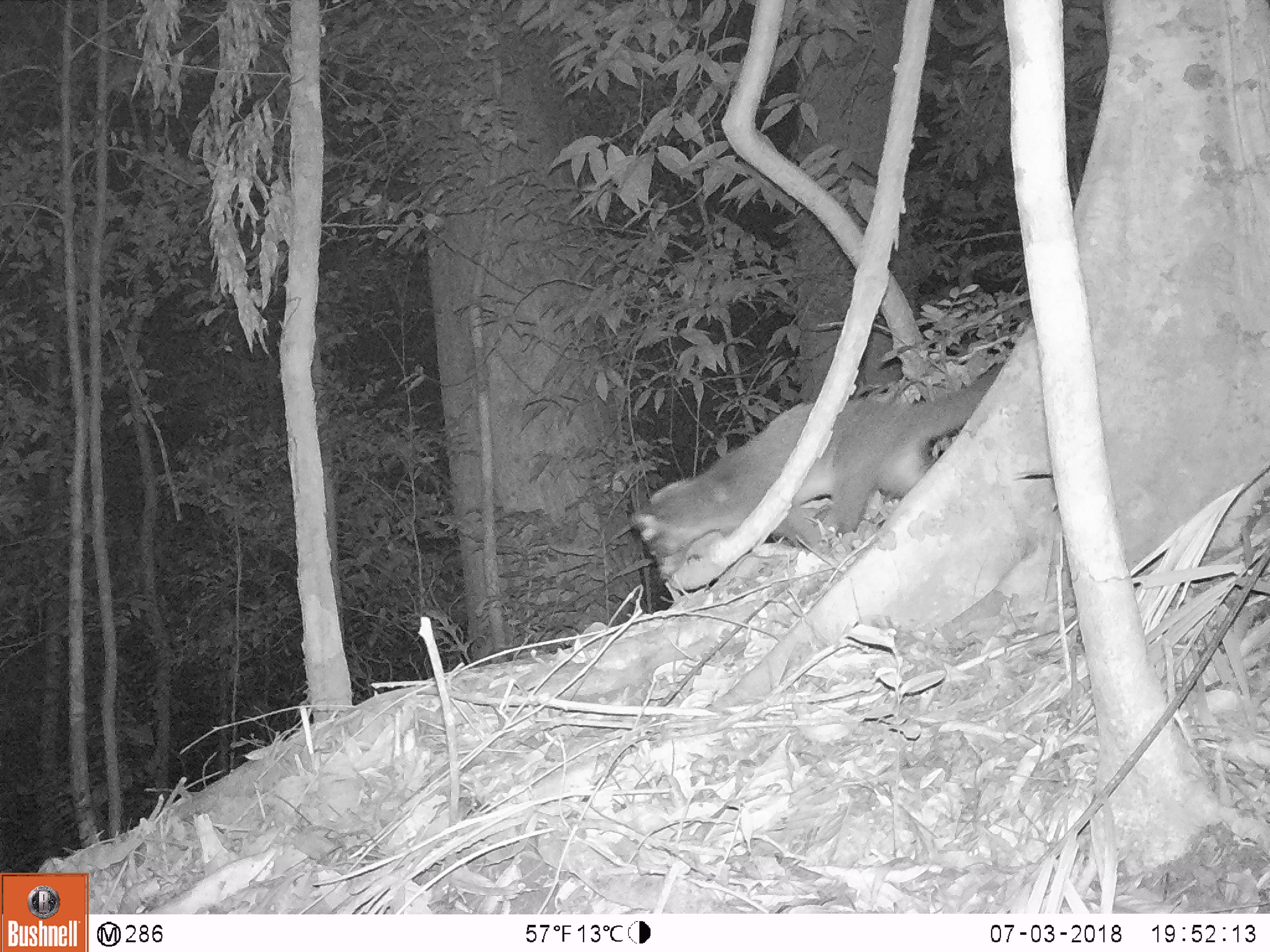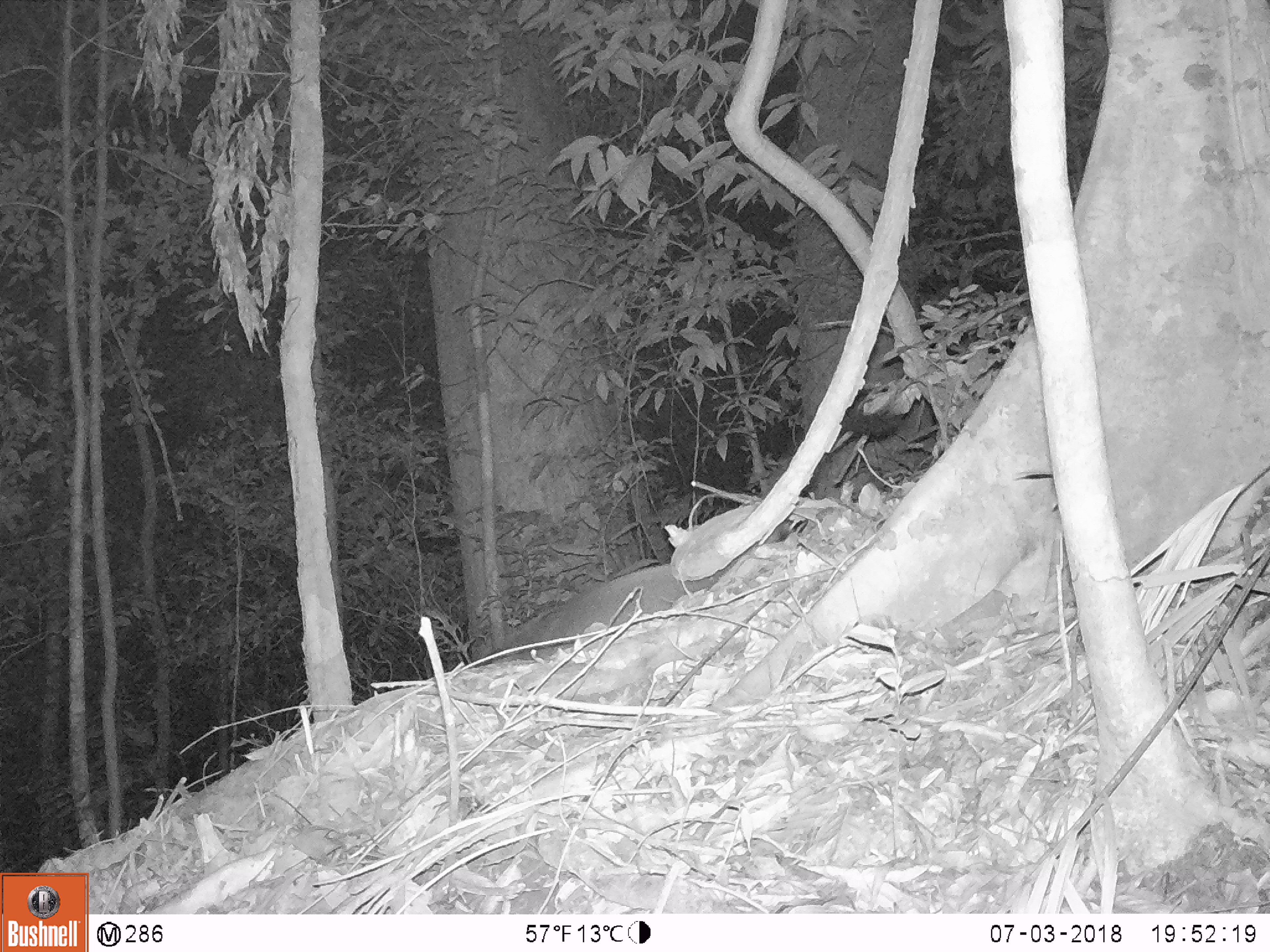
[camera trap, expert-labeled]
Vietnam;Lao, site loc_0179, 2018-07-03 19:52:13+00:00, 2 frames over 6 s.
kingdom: Animalia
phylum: Chordata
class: Mammalia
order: Carnivora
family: Viverridae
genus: Paguma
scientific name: Paguma larvata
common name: masked palm civet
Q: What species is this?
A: Masked palm civet (Paguma larvata).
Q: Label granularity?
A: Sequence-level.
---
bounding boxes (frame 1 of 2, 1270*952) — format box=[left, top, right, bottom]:
masked palm civet: box=[627, 387, 983, 577]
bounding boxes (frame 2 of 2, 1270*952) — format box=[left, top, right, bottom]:
masked palm civet: box=[491, 554, 748, 660]